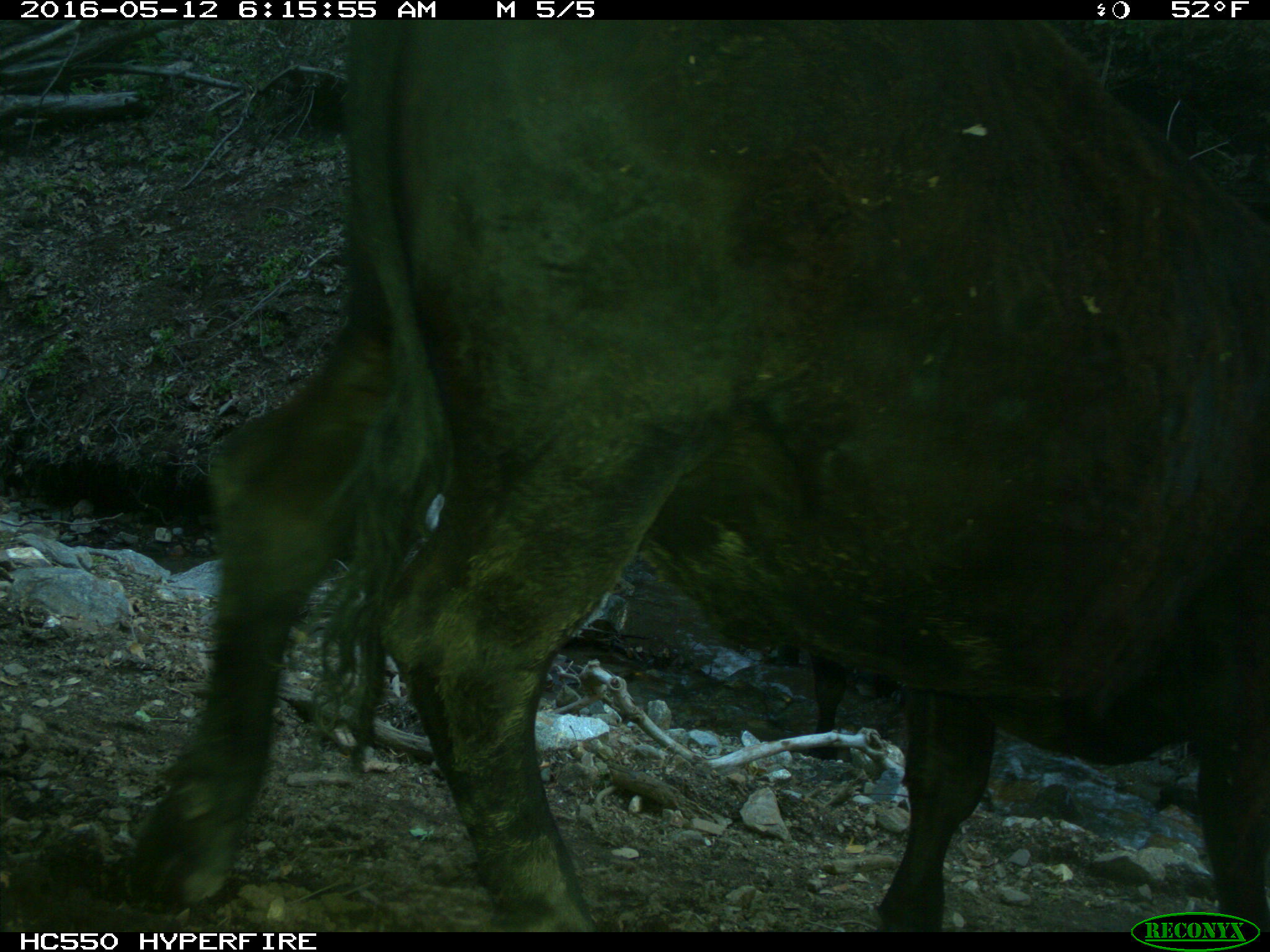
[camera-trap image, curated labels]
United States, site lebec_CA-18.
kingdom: Animalia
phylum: Chordata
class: Mammalia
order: Artiodactyla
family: Bovidae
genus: Bos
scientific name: Bos taurus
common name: domestic cow